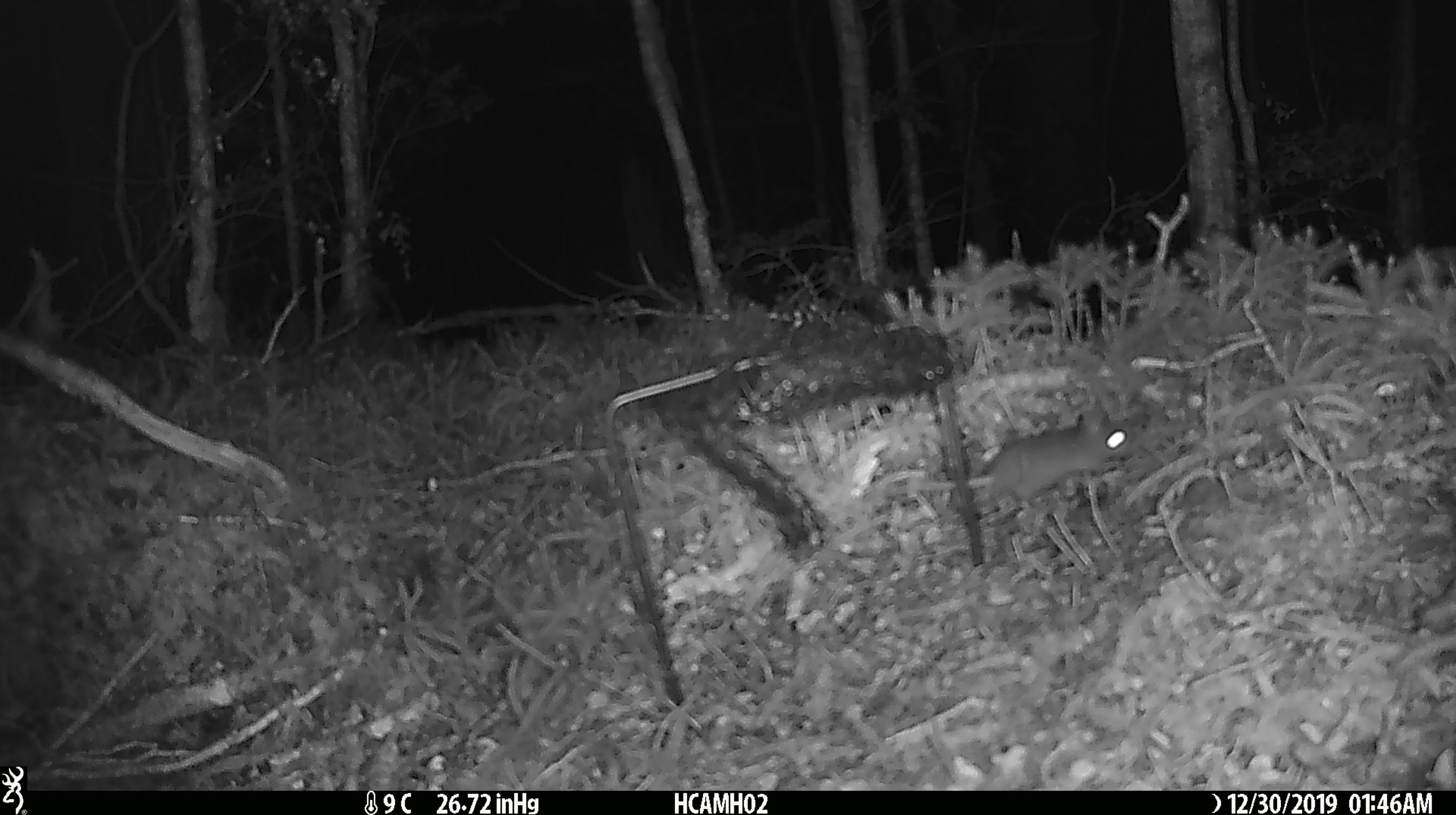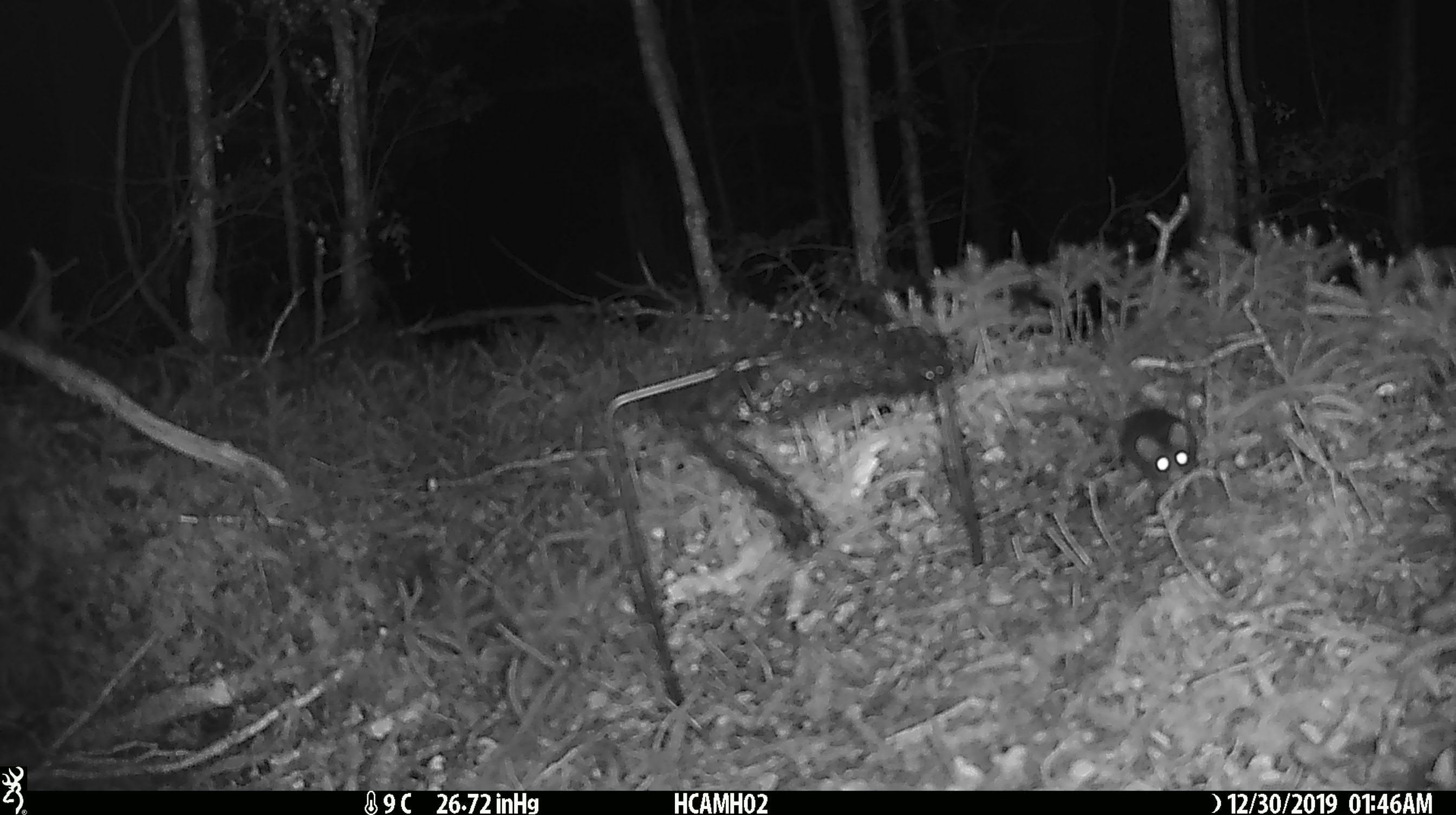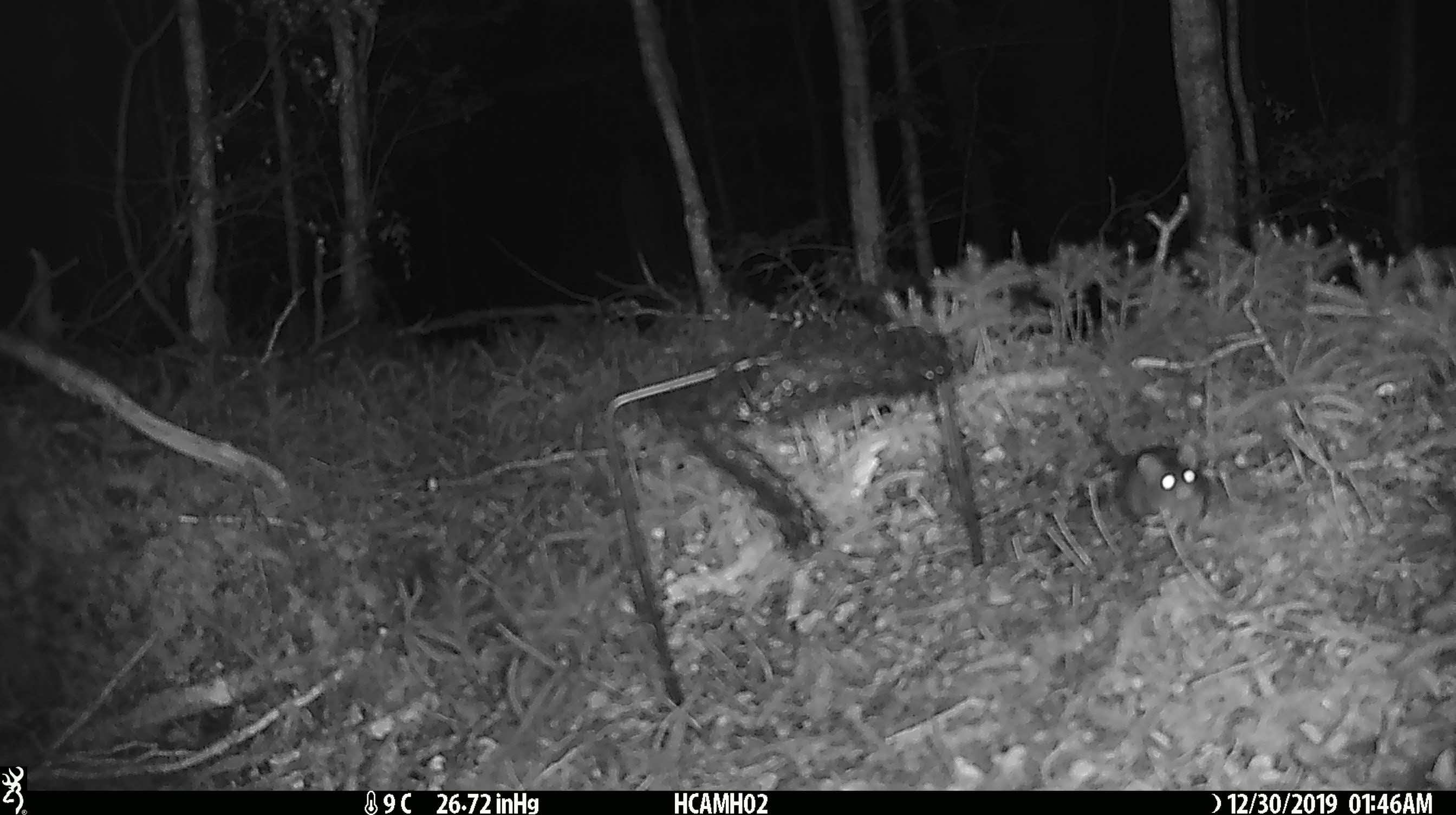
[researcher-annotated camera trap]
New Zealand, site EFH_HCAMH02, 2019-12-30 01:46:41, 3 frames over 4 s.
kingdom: Animalia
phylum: Chordata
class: Mammalia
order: Rodentia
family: Muridae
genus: Mus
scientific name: Mus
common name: mouse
Mouse (Mus).